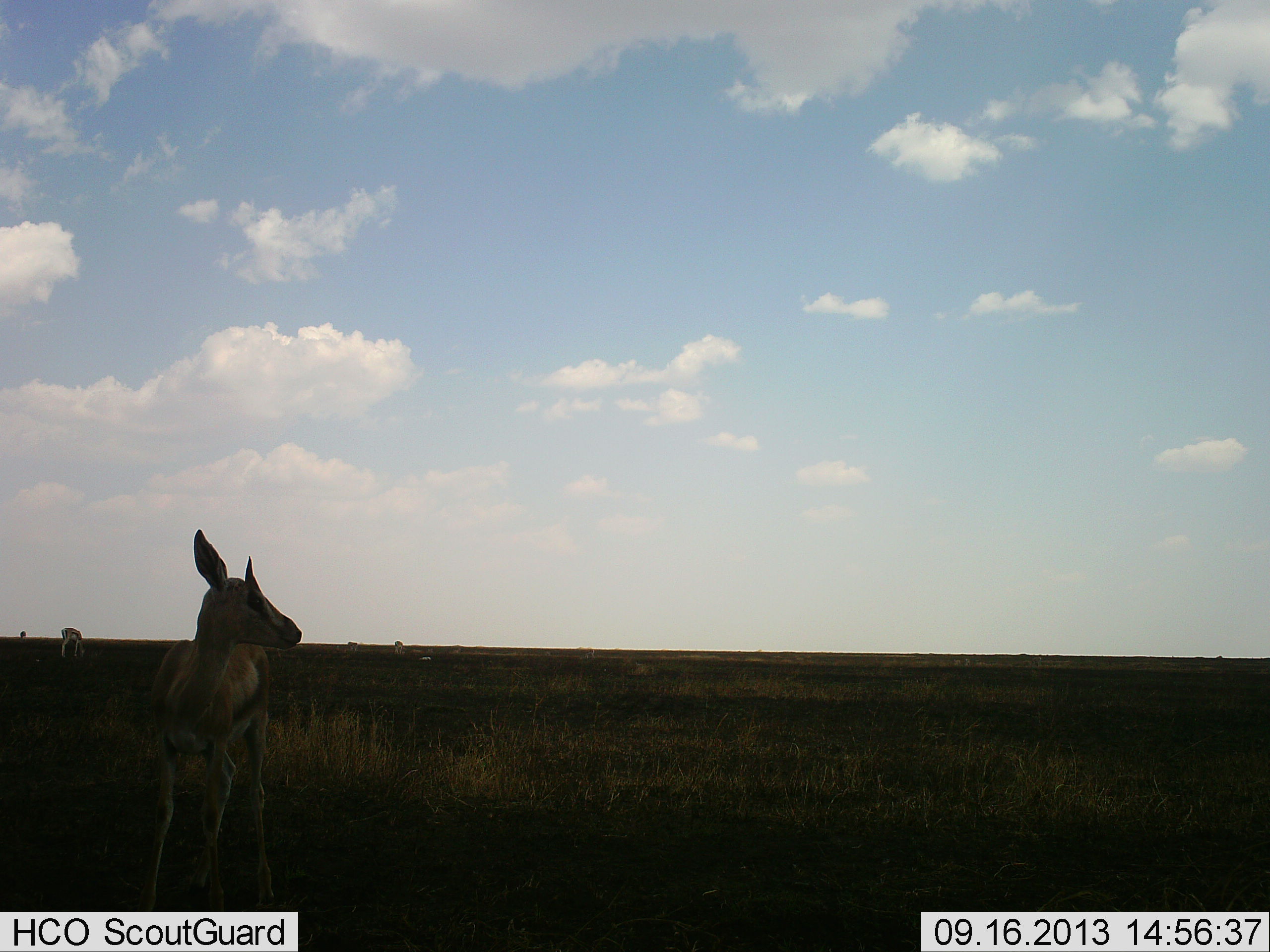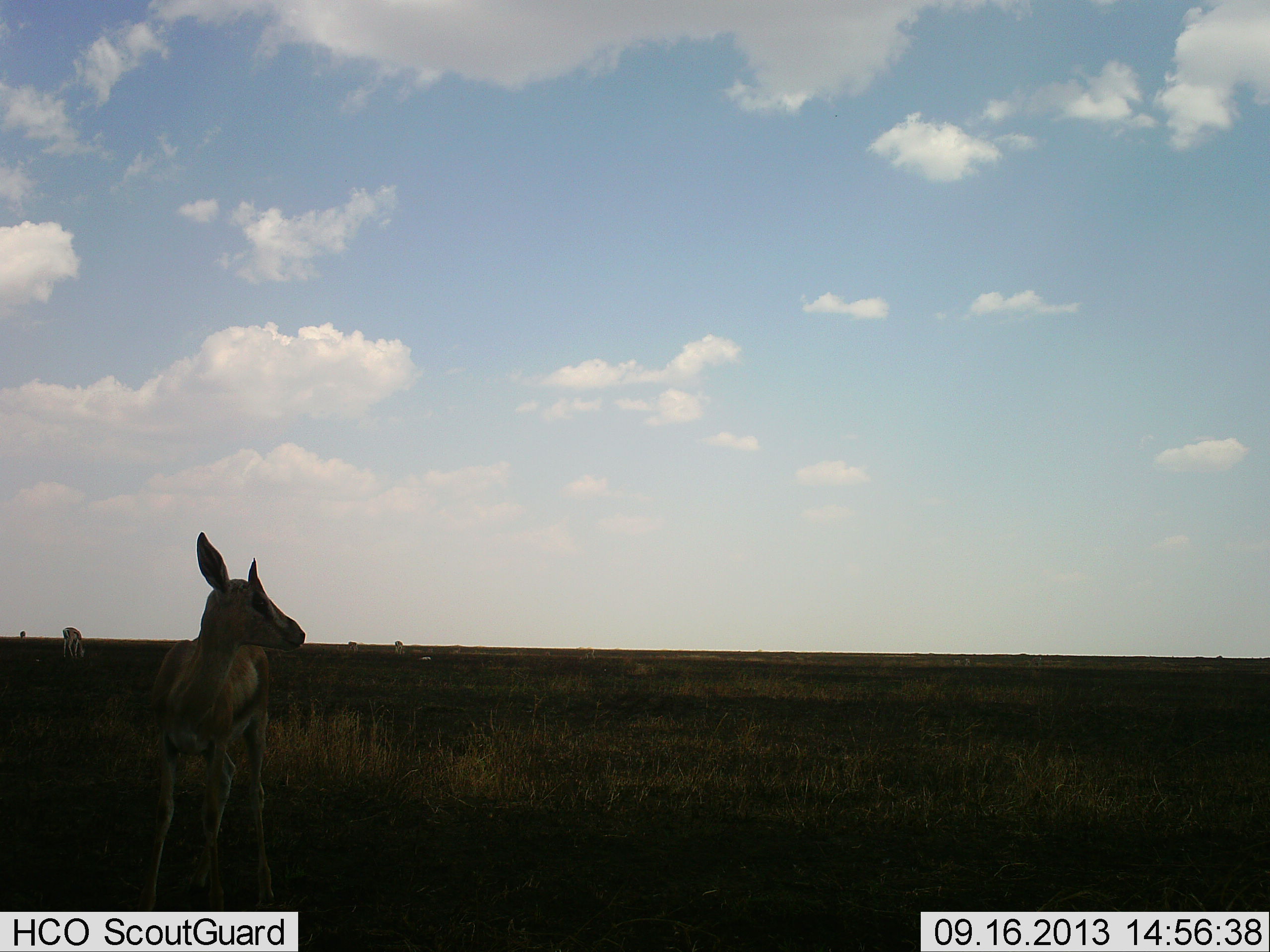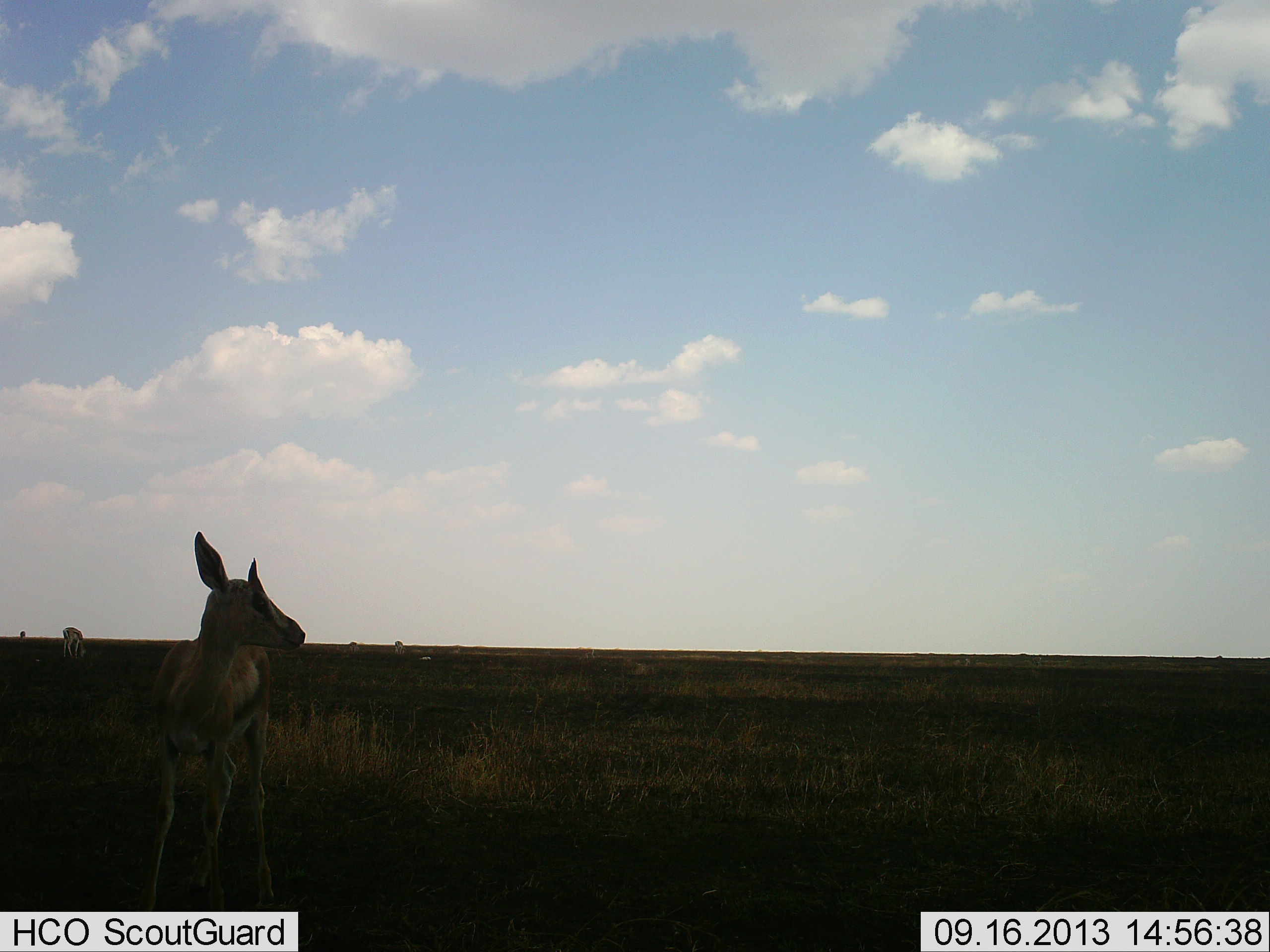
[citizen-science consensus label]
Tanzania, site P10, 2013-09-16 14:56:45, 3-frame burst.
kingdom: Animalia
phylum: Chordata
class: Mammalia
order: Artiodactyla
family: Bovidae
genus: Eudorcas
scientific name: Eudorcas thomsonii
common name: thomson's gazelle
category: gazellethomsons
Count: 2.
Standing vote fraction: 92%.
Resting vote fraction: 0%.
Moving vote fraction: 8%.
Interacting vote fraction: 0%.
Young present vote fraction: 4%.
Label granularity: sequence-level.